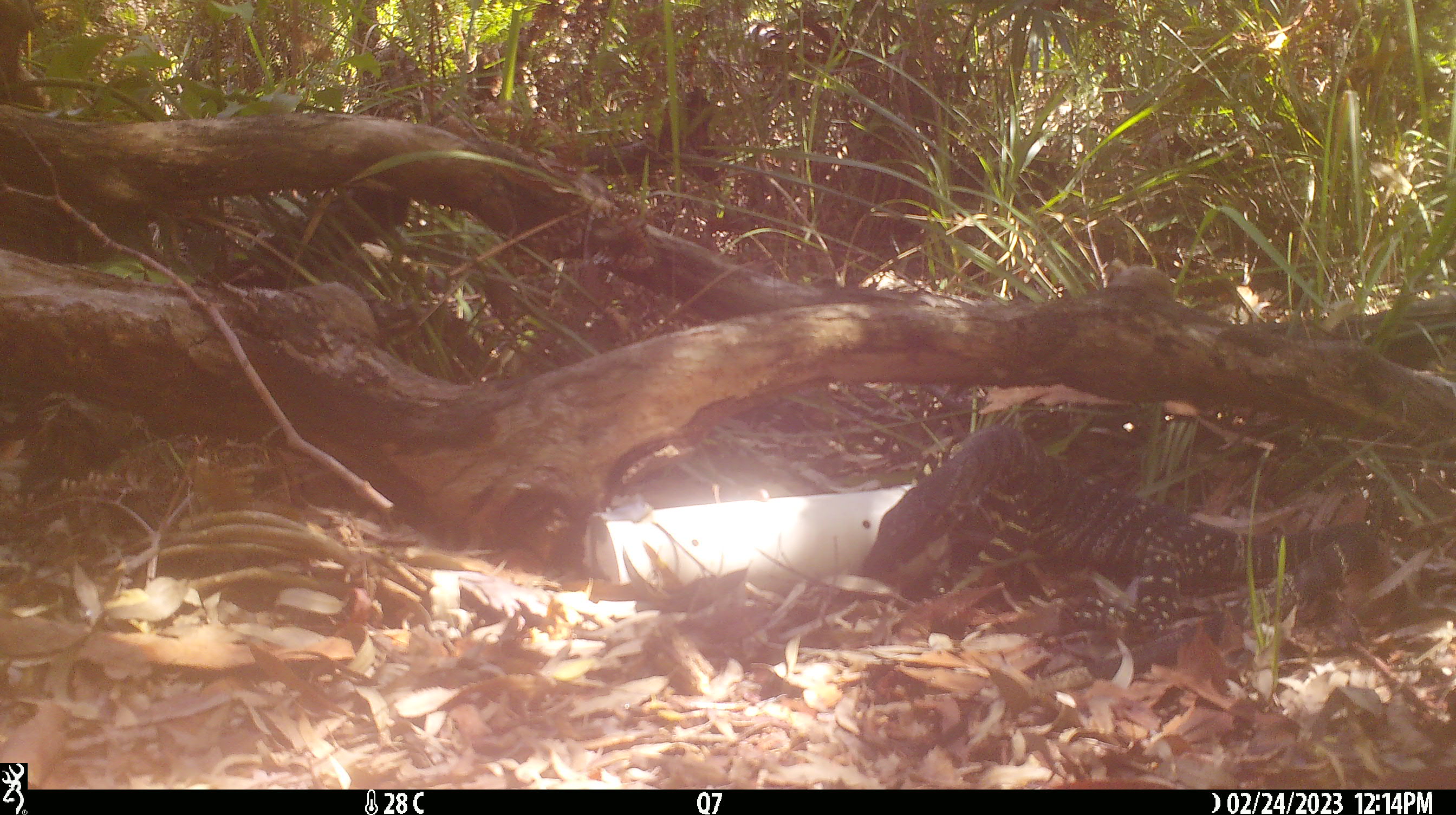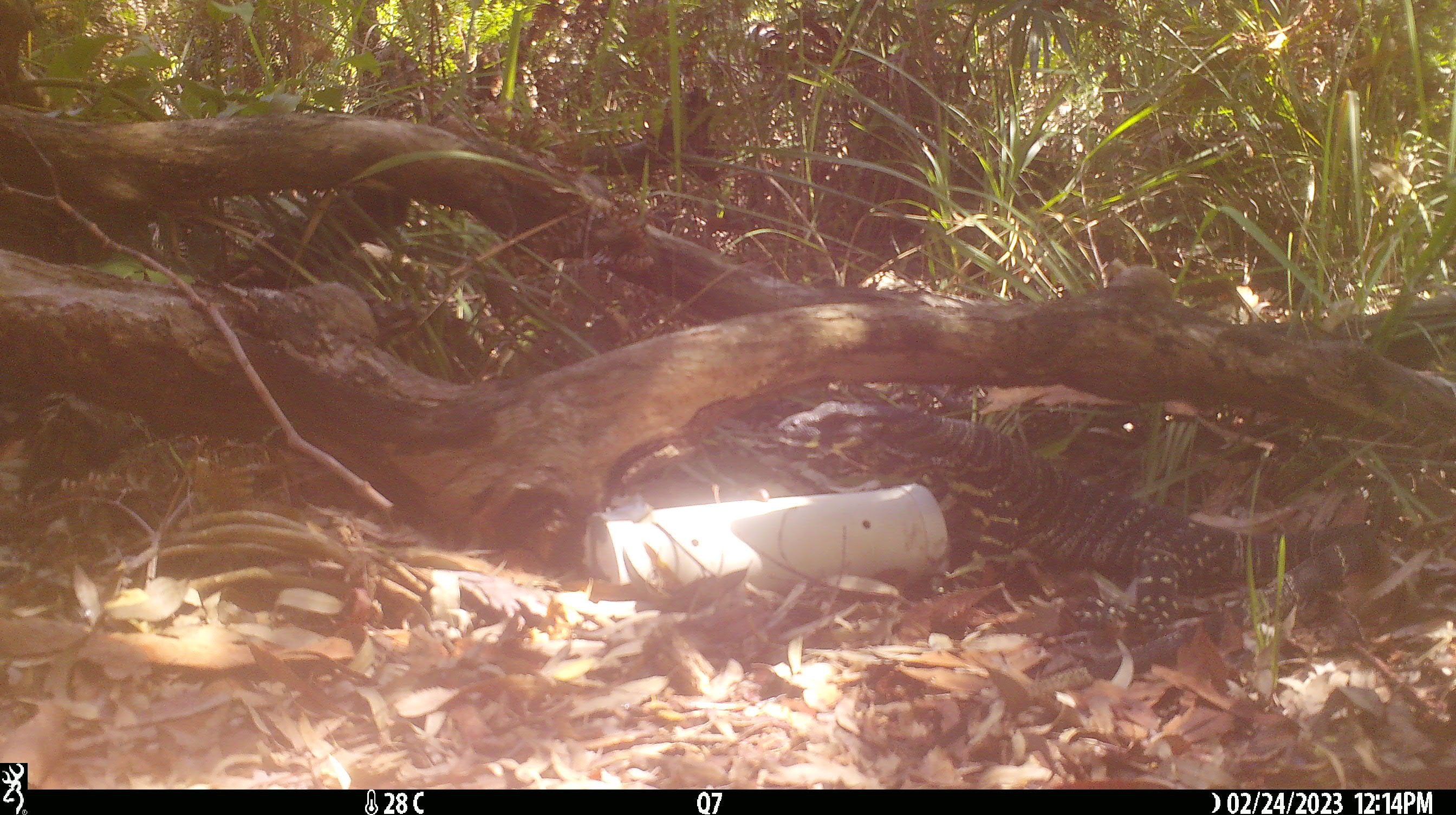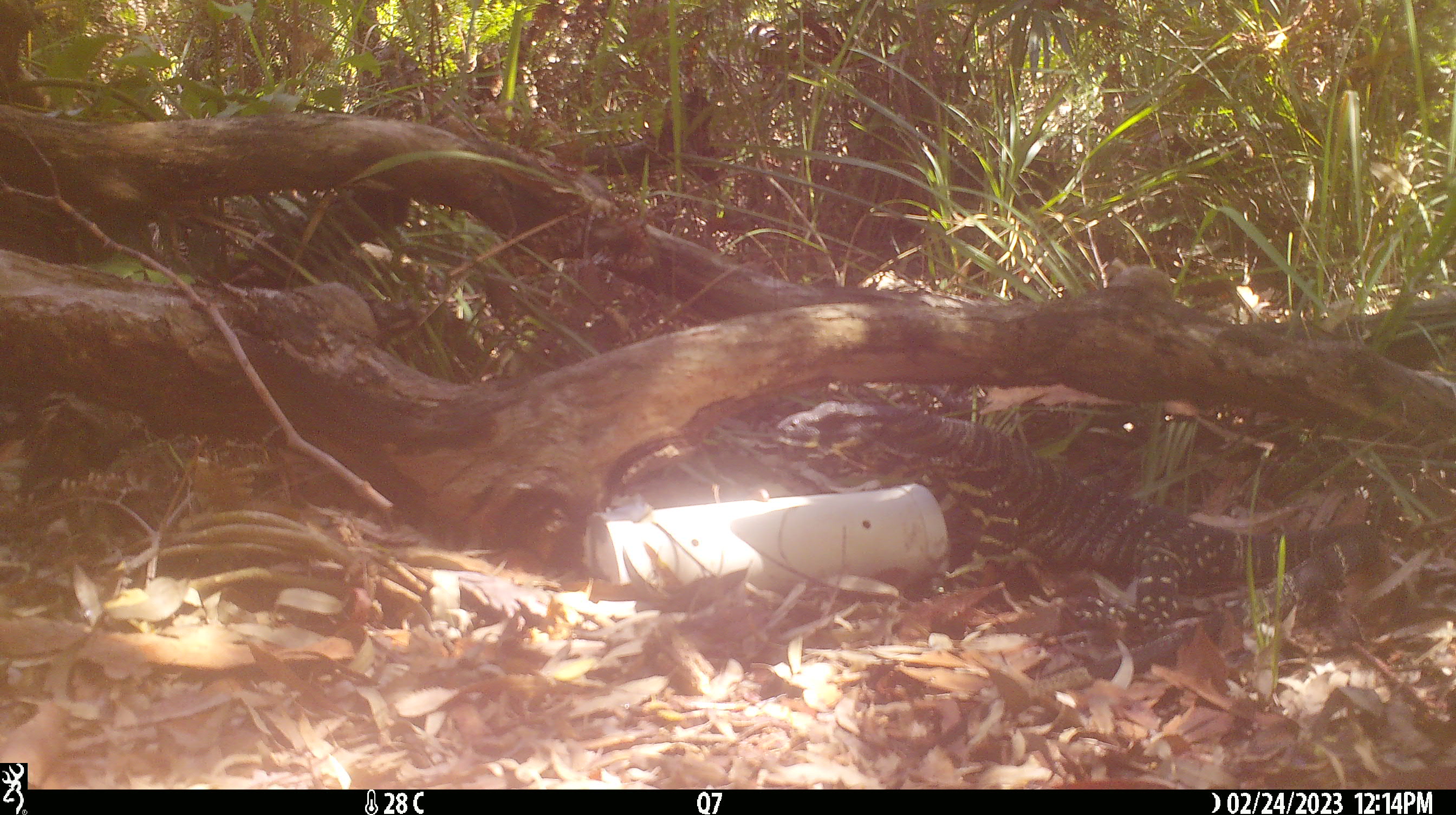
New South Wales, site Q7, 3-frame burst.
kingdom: Animalia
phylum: Chordata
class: Reptilia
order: Squamata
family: Varanidae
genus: Varanus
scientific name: Varanus varius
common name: lace monitor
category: goanna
Goanna (lace monitor) (Varanus varius).